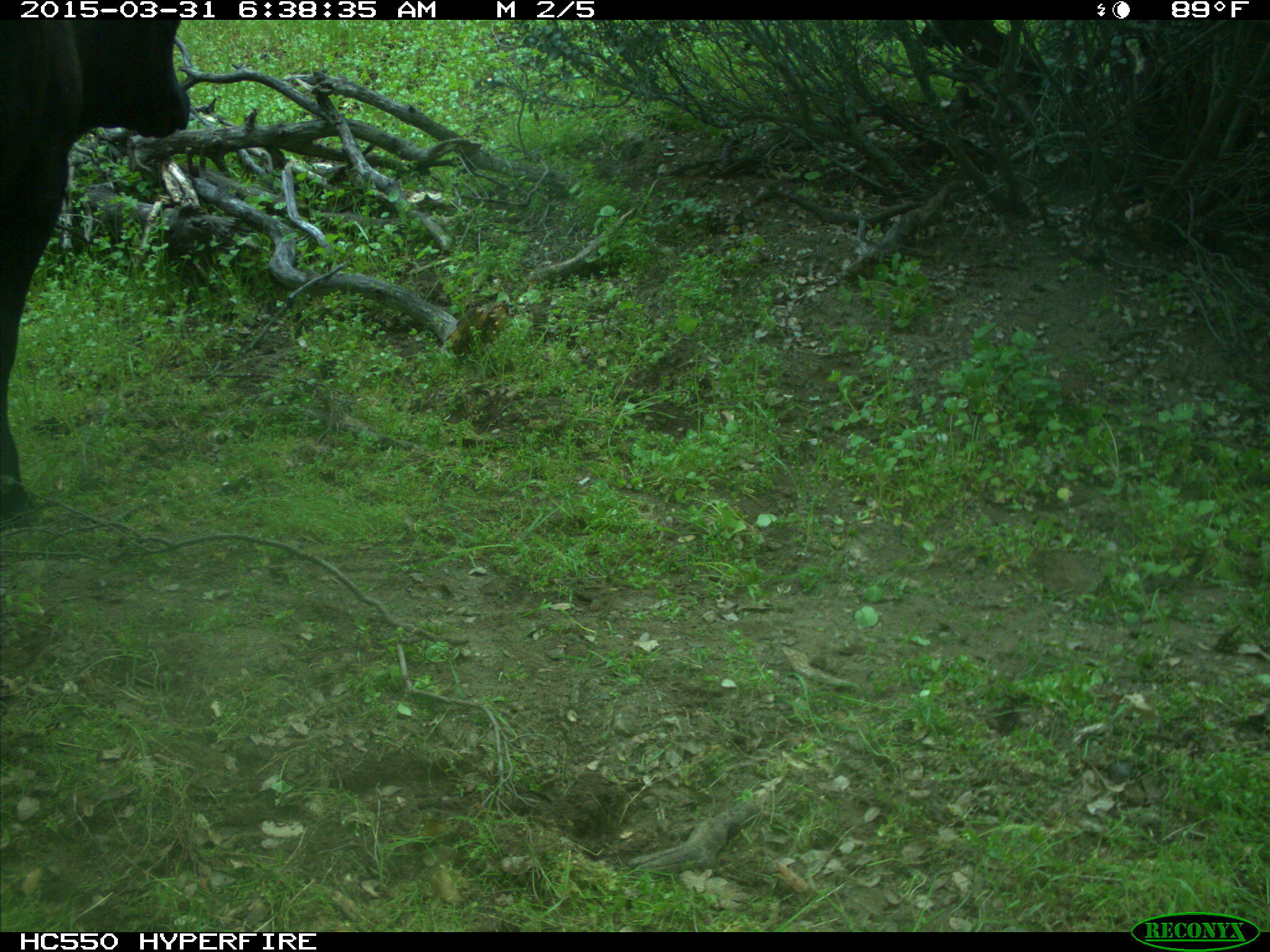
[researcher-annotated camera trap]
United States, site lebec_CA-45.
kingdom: Animalia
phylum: Chordata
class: Mammalia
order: Artiodactyla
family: Bovidae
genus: Bos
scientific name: Bos taurus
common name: domestic cow